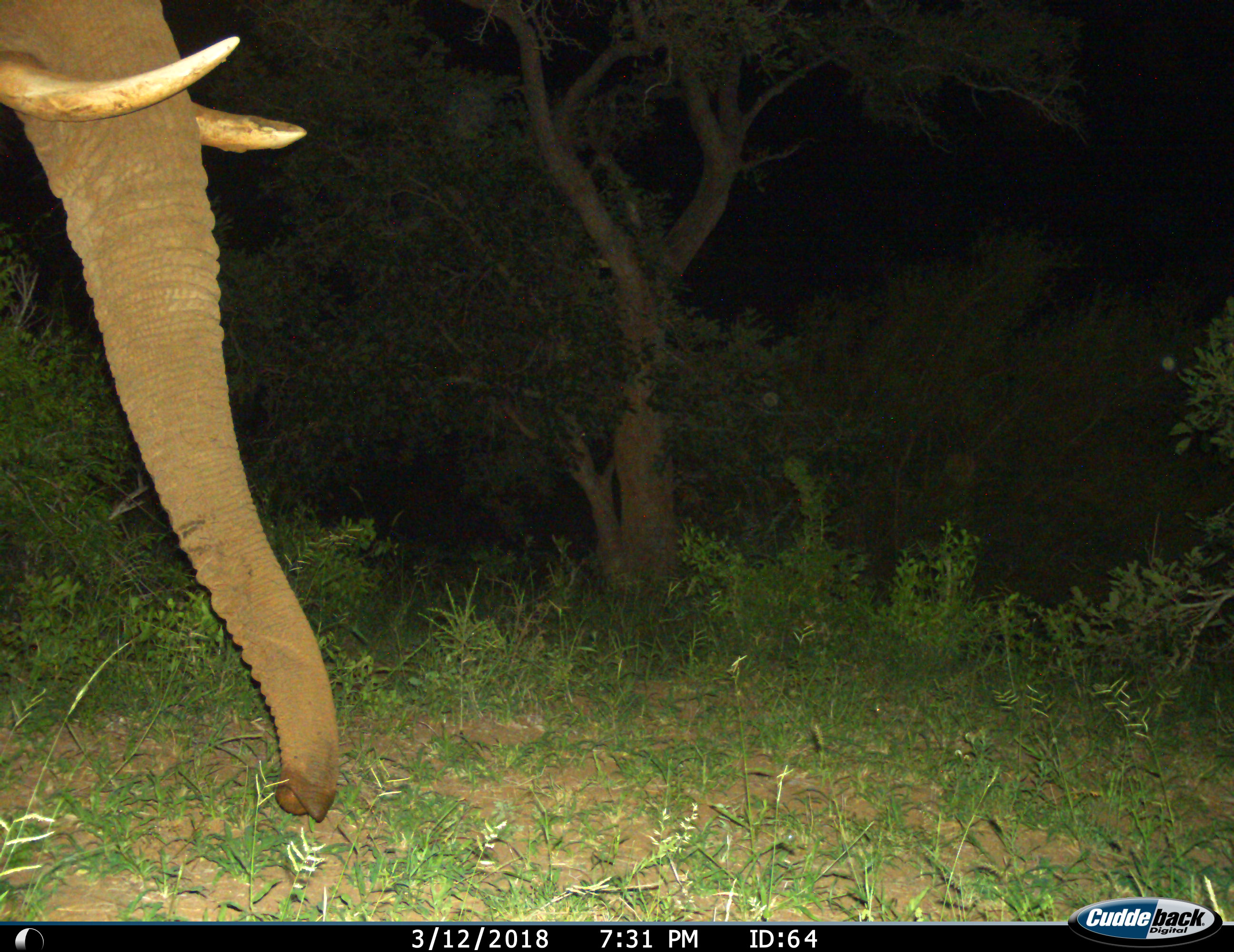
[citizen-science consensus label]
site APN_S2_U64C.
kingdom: Animalia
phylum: Chordata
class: Mammalia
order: Proboscidea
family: Elephantidae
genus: Loxodonta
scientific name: Loxodonta africana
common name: african bush elephant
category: elephant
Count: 1.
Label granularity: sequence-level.